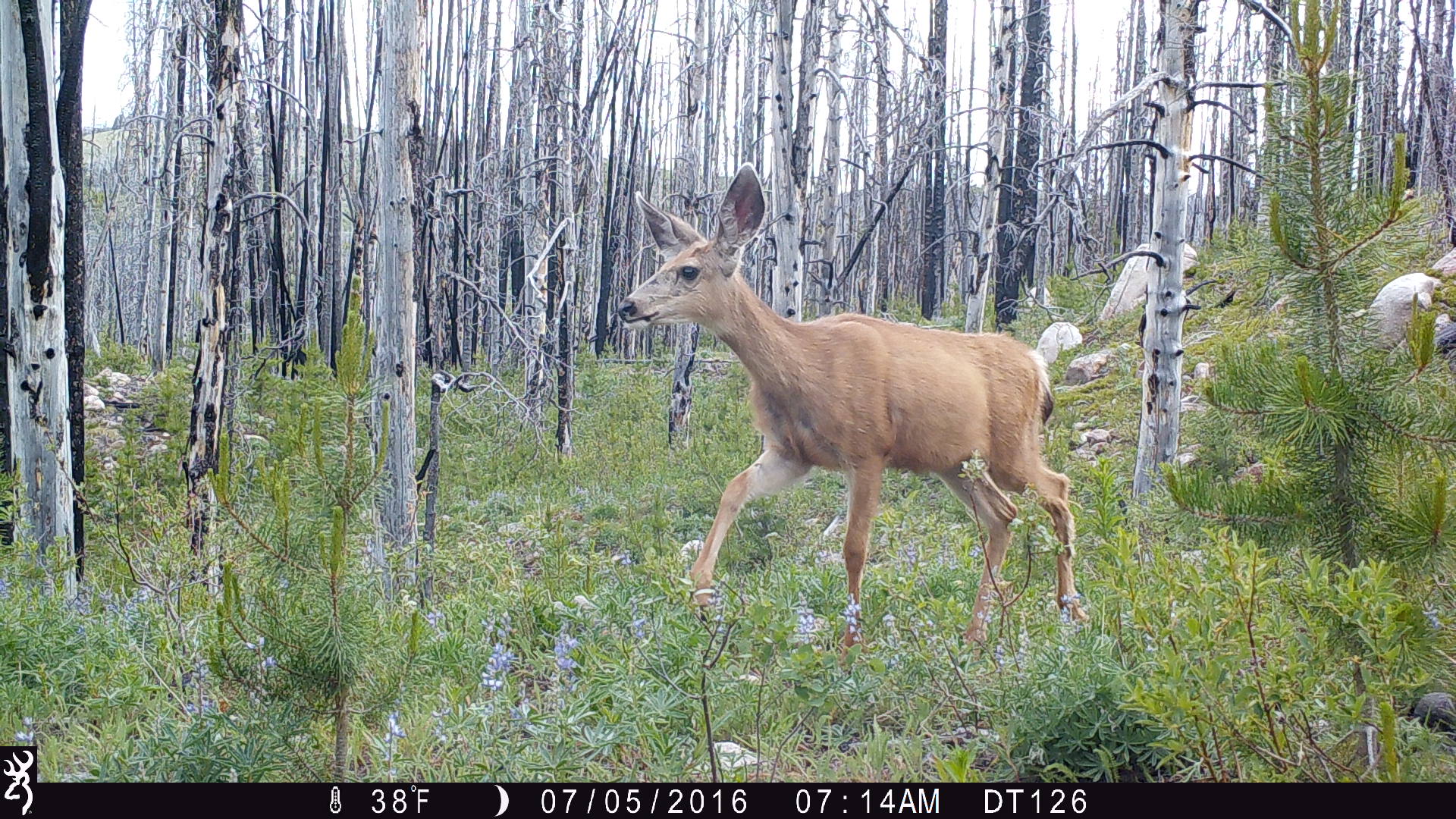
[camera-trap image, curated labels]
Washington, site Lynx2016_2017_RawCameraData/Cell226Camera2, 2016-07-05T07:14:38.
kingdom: Animalia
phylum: Chordata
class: Mammalia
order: Artiodactyla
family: Cervidae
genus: Odocoileus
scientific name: Odocoileus hemionus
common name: mule deer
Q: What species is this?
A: Odocoileus hemionus (mule deer).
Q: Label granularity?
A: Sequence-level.